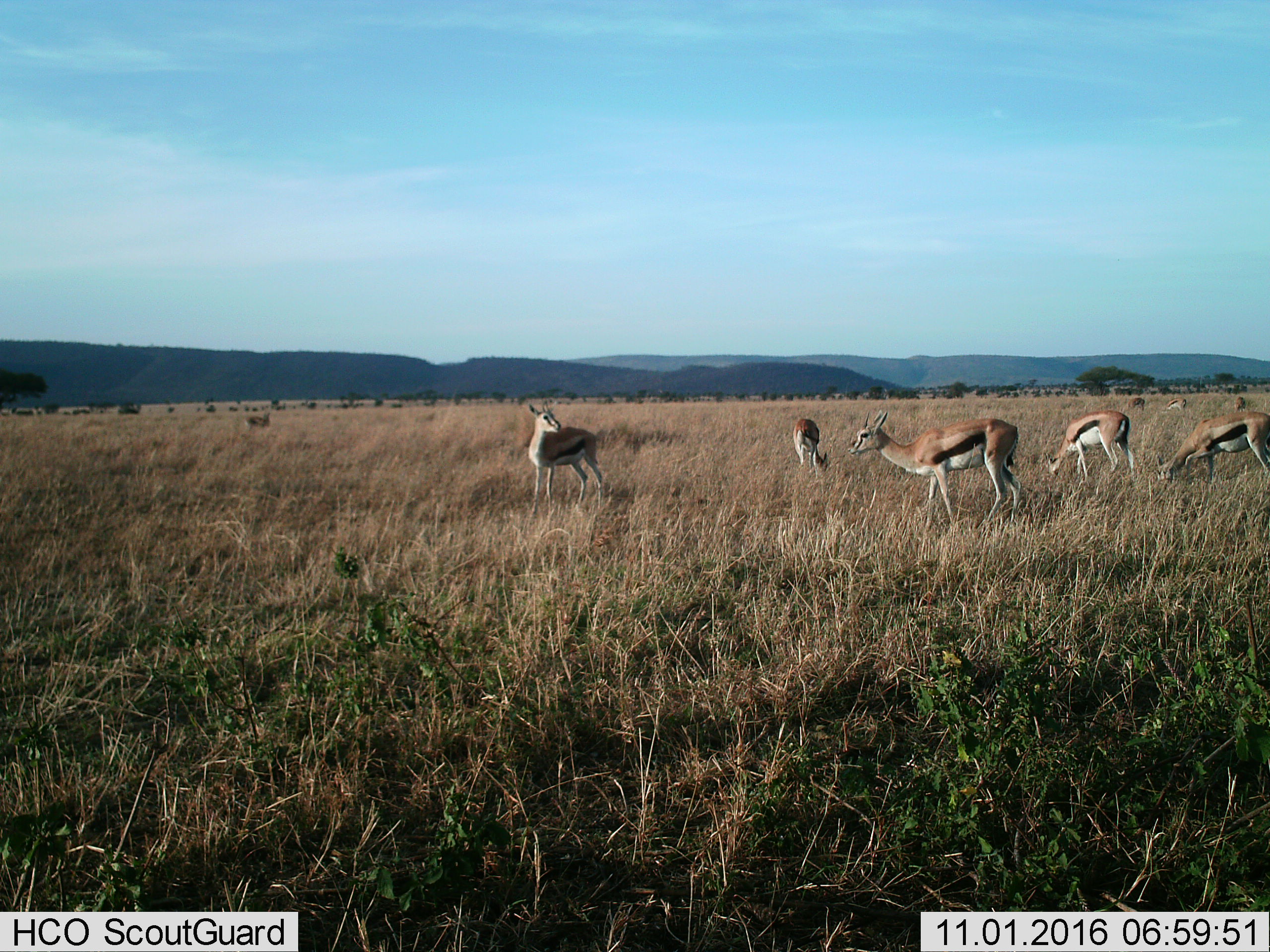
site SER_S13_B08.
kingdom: Animalia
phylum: Chordata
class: Mammalia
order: Artiodactyla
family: Bovidae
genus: Eudorcas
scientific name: Eudorcas thomsonii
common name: thomson's gazelle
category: gazellethomsons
Gazellethomsons (thomson's gazelle) (Eudorcas thomsonii), count 8. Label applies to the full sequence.